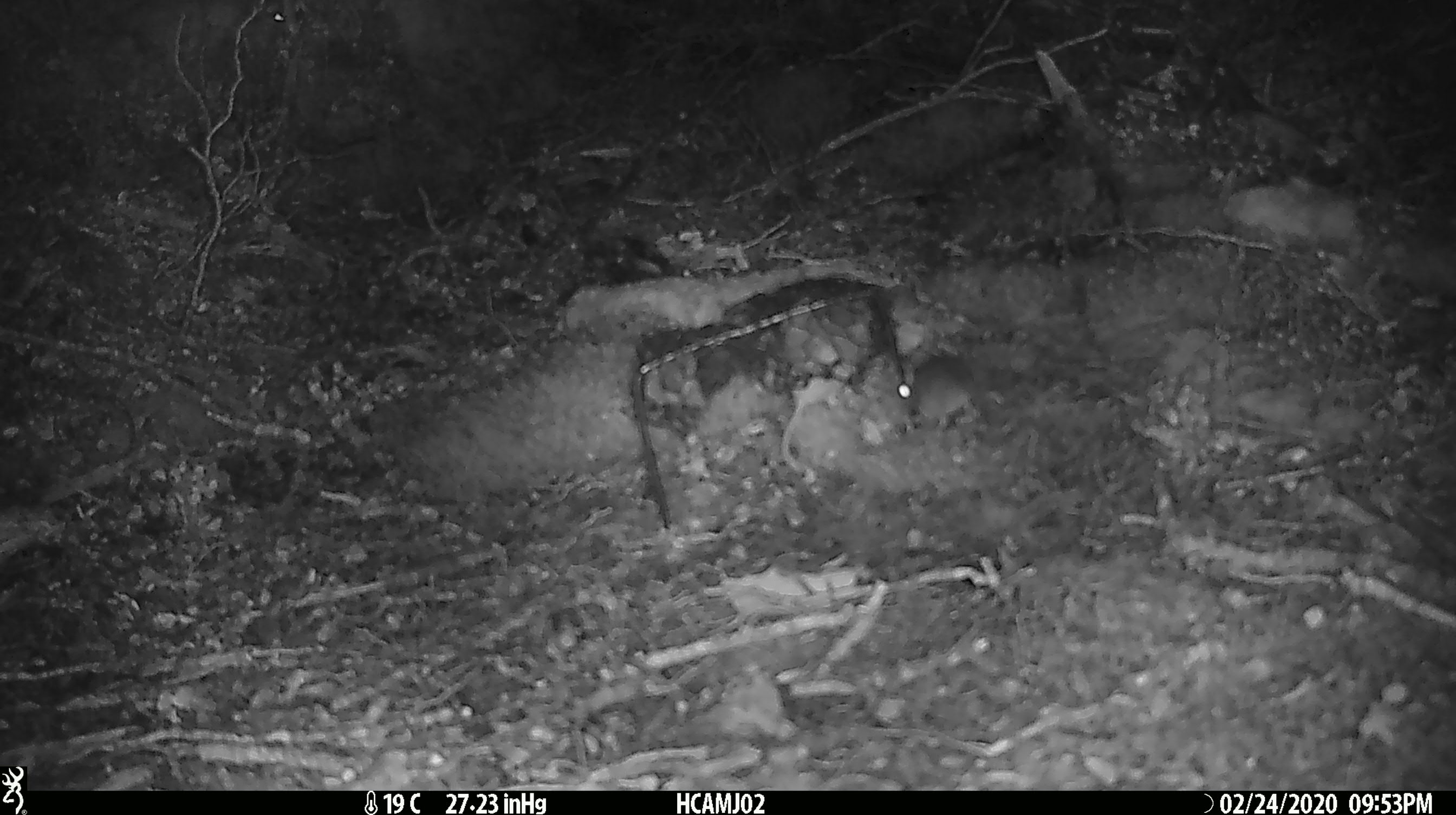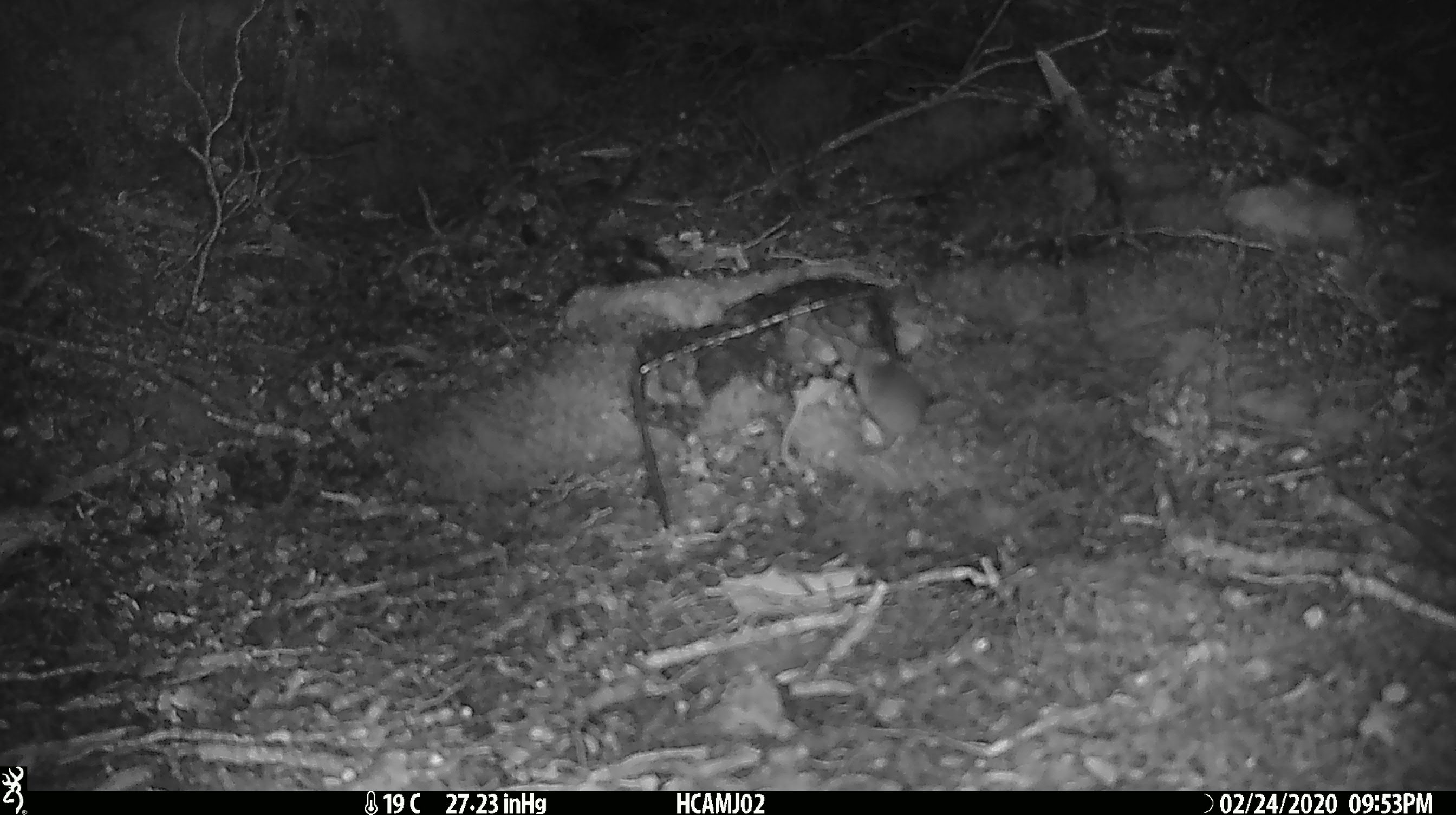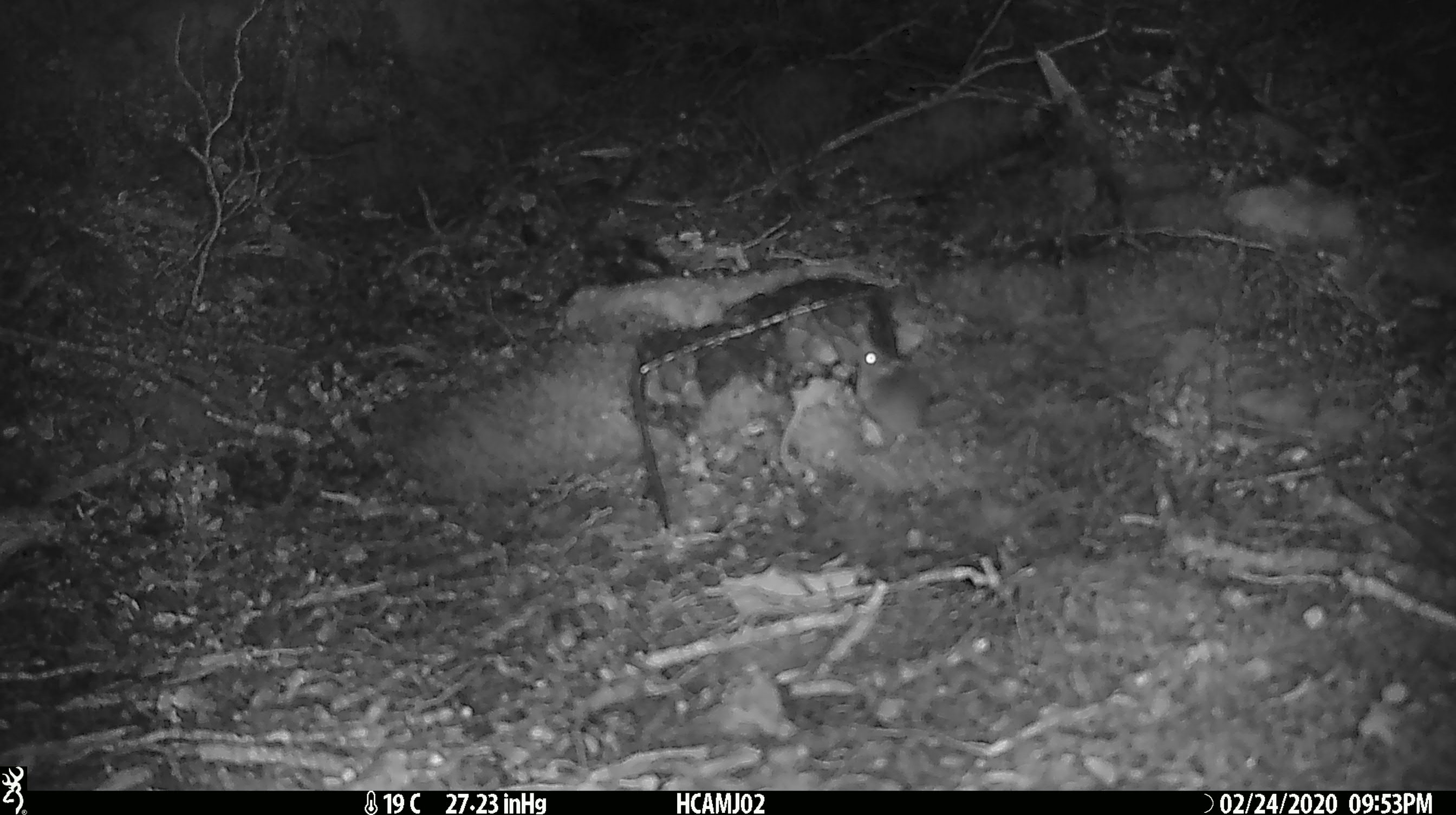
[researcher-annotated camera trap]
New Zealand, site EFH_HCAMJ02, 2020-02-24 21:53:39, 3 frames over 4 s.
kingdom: Animalia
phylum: Chordata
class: Mammalia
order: Rodentia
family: Muridae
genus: Mus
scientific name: Mus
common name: mouse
Mouse (Mus).